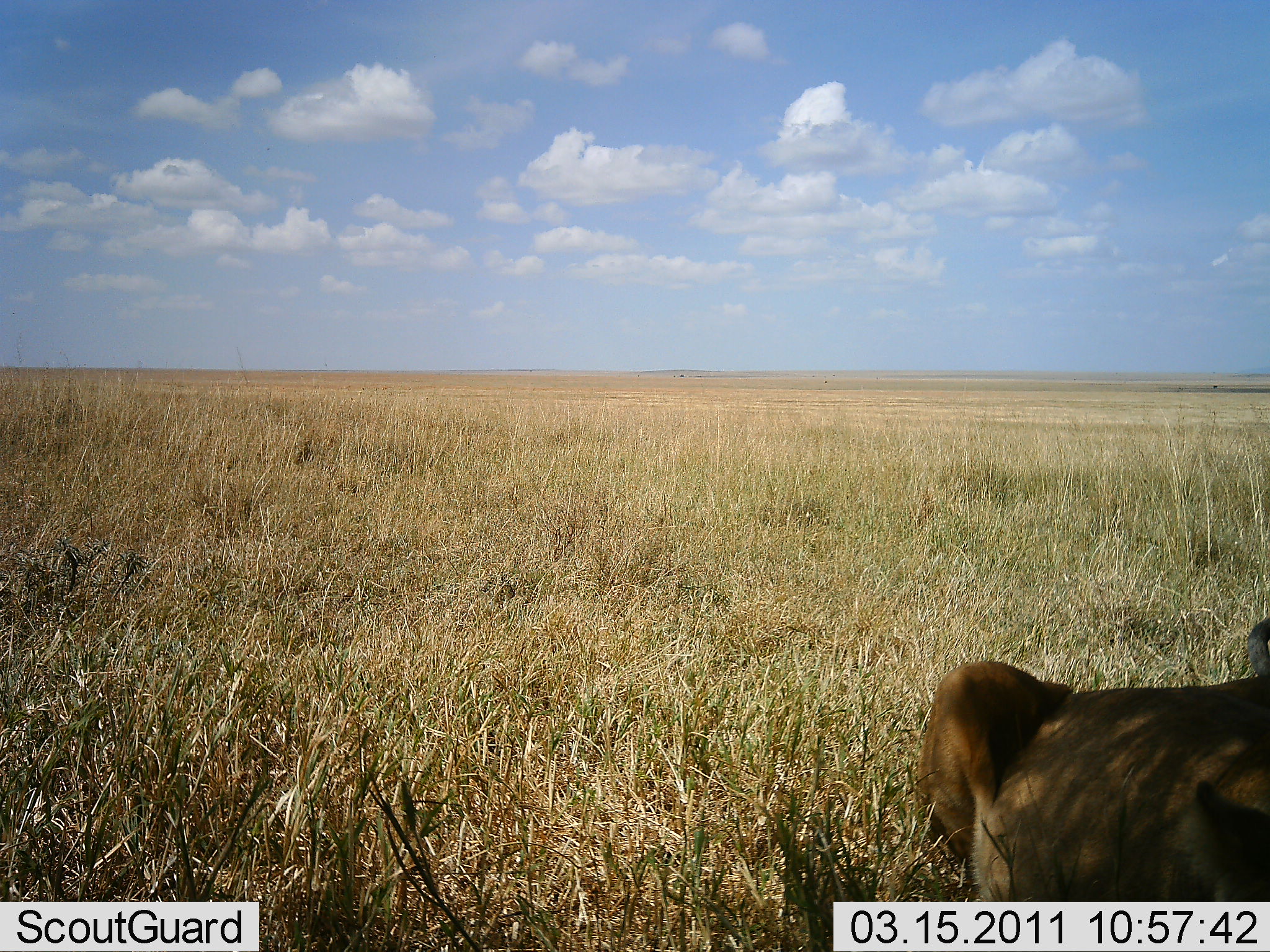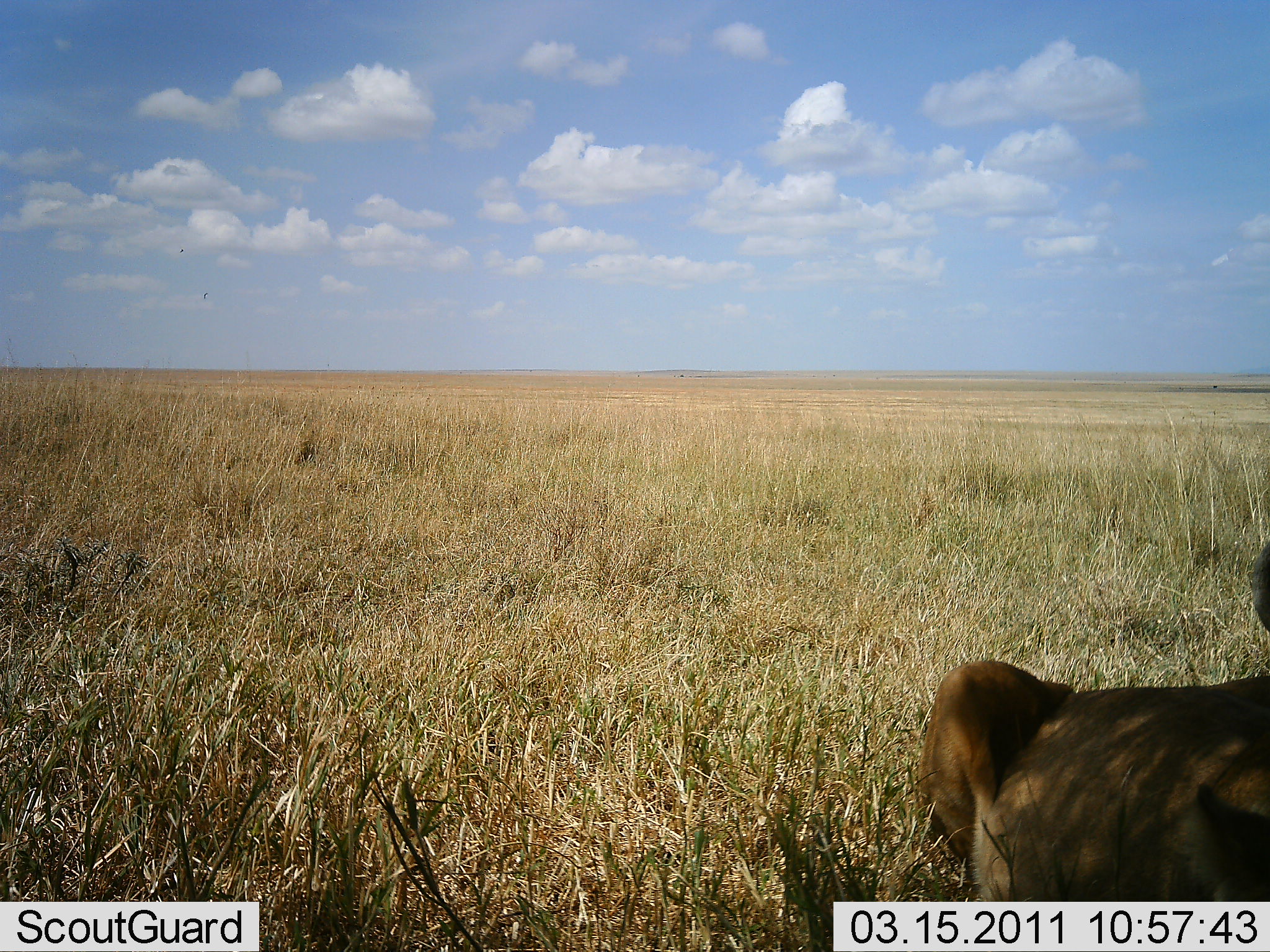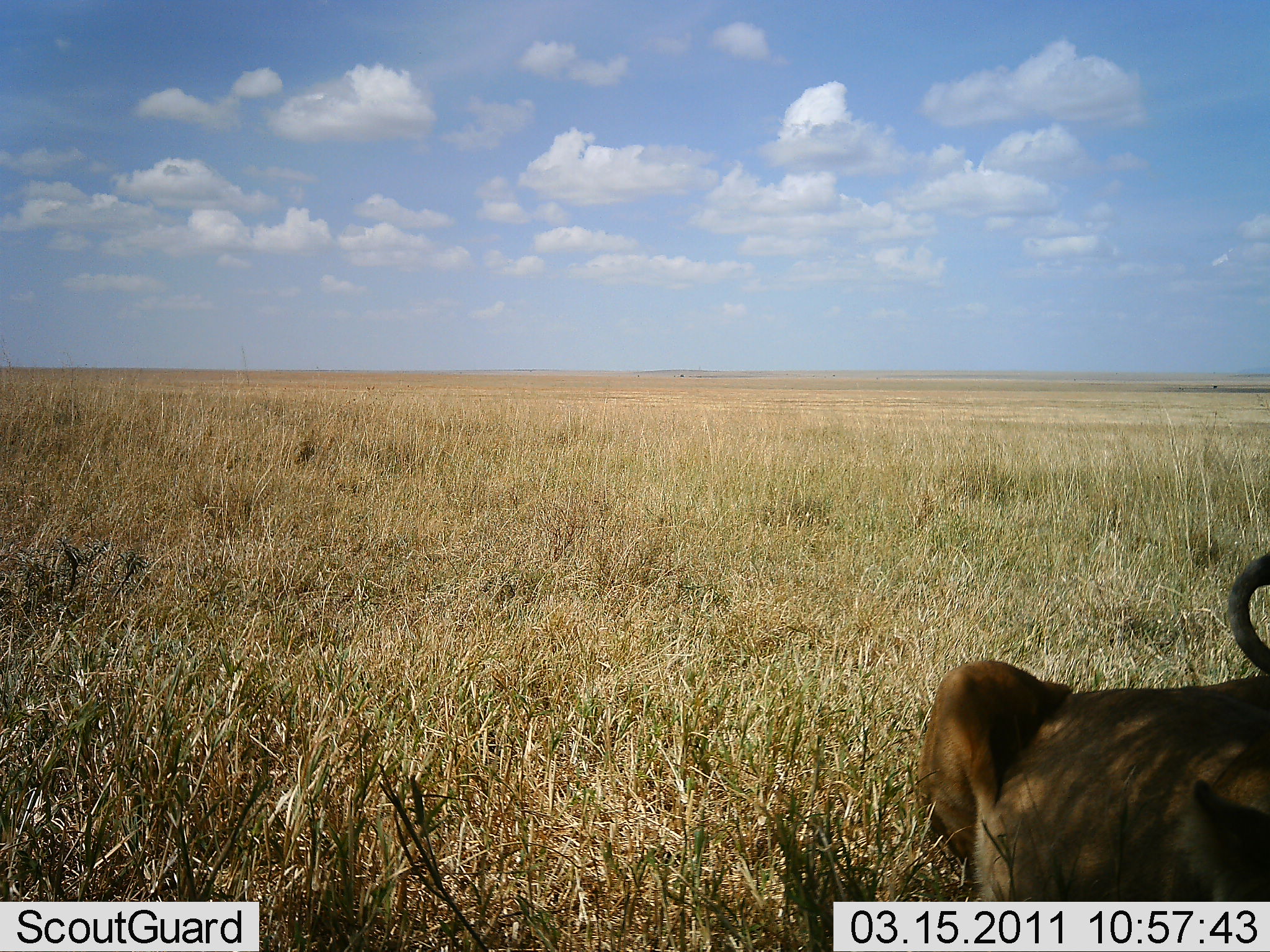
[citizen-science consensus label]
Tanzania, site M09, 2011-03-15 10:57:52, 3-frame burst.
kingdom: Animalia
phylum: Chordata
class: Mammalia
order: Carnivora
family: Felidae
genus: Panthera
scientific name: Panthera leo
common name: lion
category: lionfemale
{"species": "lionfemale (lion) (Panthera leo)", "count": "1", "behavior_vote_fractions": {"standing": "20%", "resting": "70%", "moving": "10%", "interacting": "0%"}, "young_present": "0%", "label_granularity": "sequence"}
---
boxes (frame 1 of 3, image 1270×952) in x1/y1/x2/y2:
animal: 919/617/1270/902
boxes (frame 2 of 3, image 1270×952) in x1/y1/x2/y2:
animal: 914/533/1270/901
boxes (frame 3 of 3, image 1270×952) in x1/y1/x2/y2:
animal: 914/550/1270/902